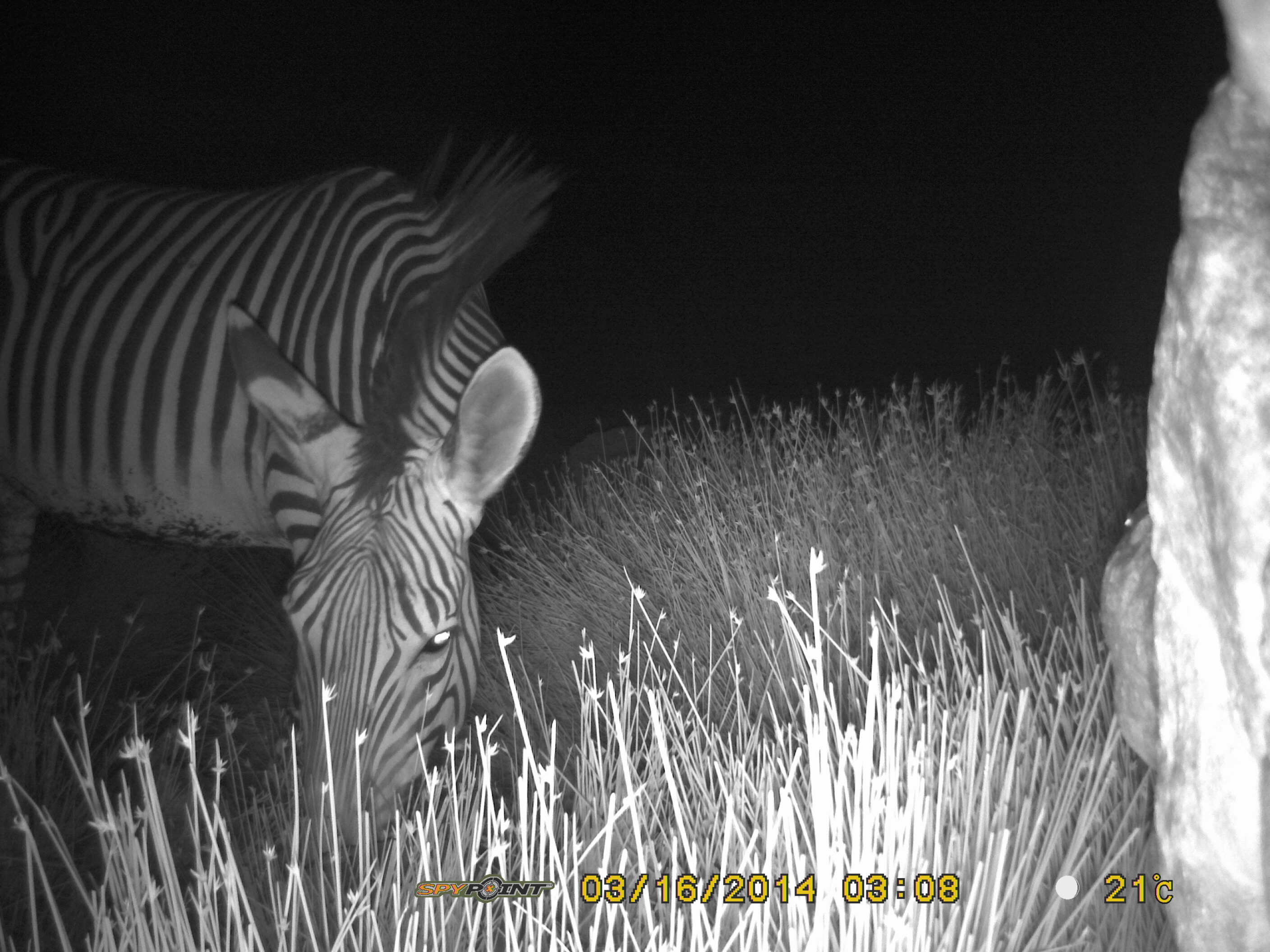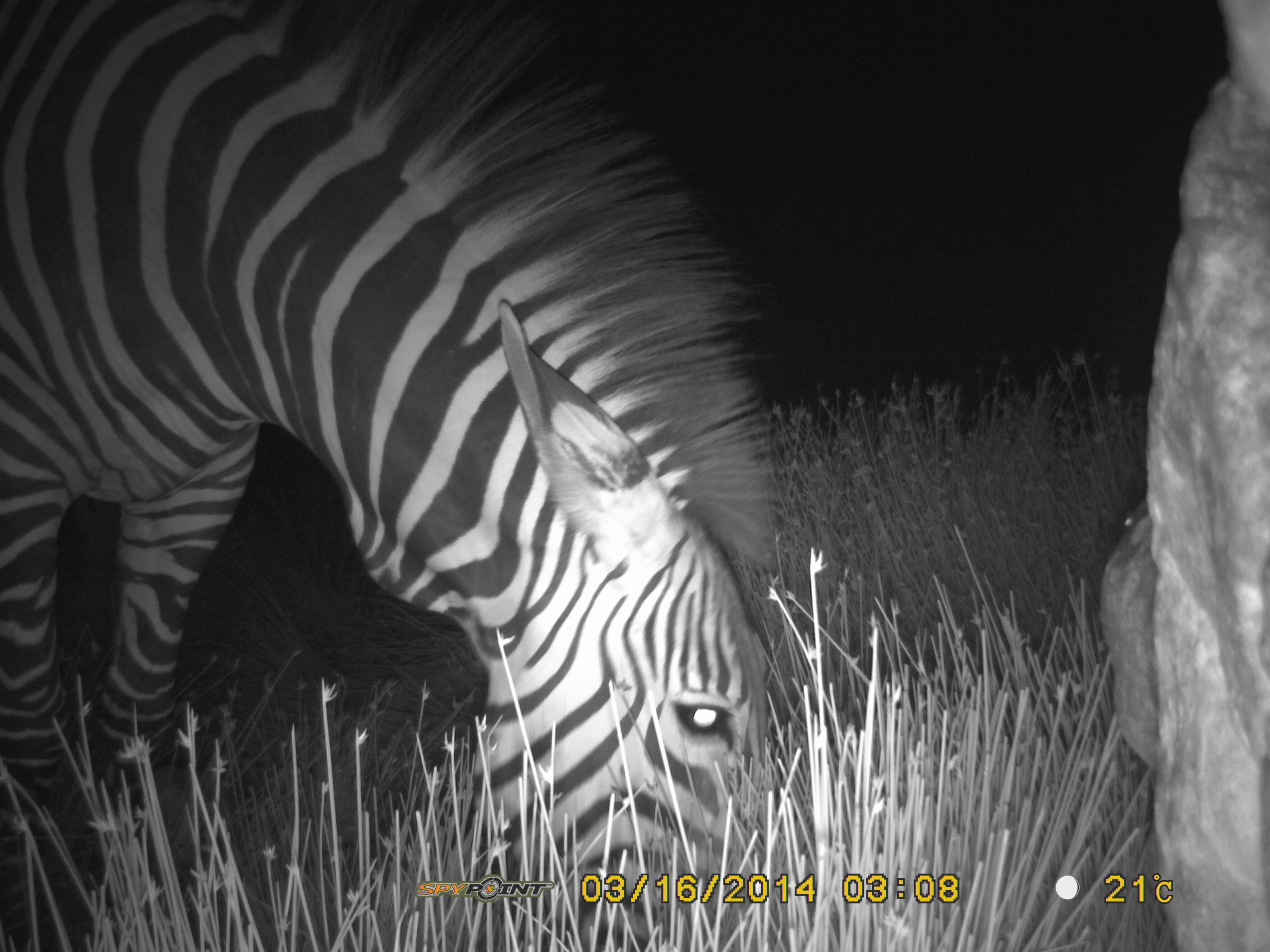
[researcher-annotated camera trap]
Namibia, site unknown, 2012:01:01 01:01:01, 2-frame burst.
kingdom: Animalia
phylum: Chordata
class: Mammalia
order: Perissodactyla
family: Equidae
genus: Equus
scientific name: Equus zebra hartmannae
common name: hartmann's mountain zebra